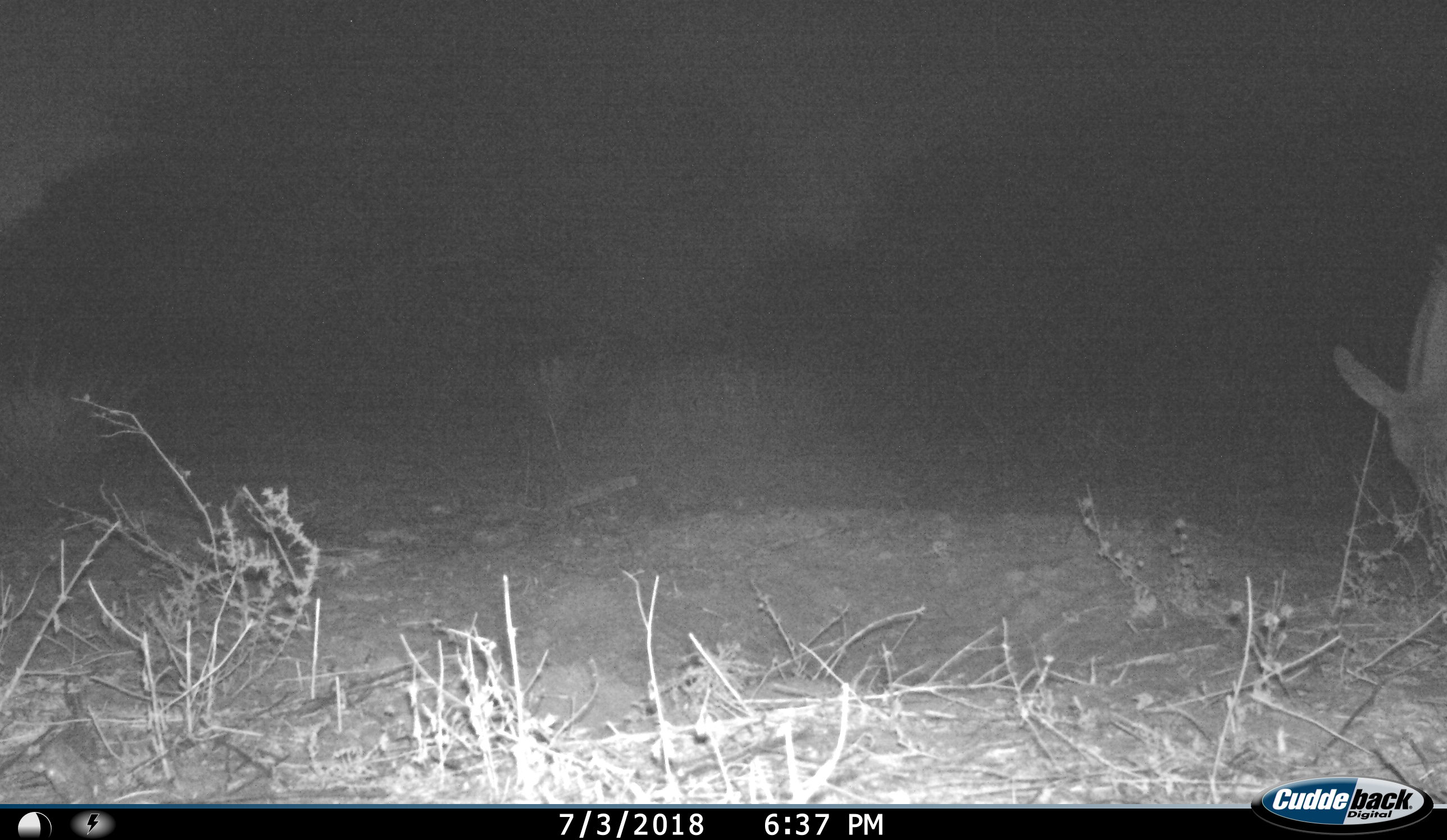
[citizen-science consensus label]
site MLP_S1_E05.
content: unidentified animal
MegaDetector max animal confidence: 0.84